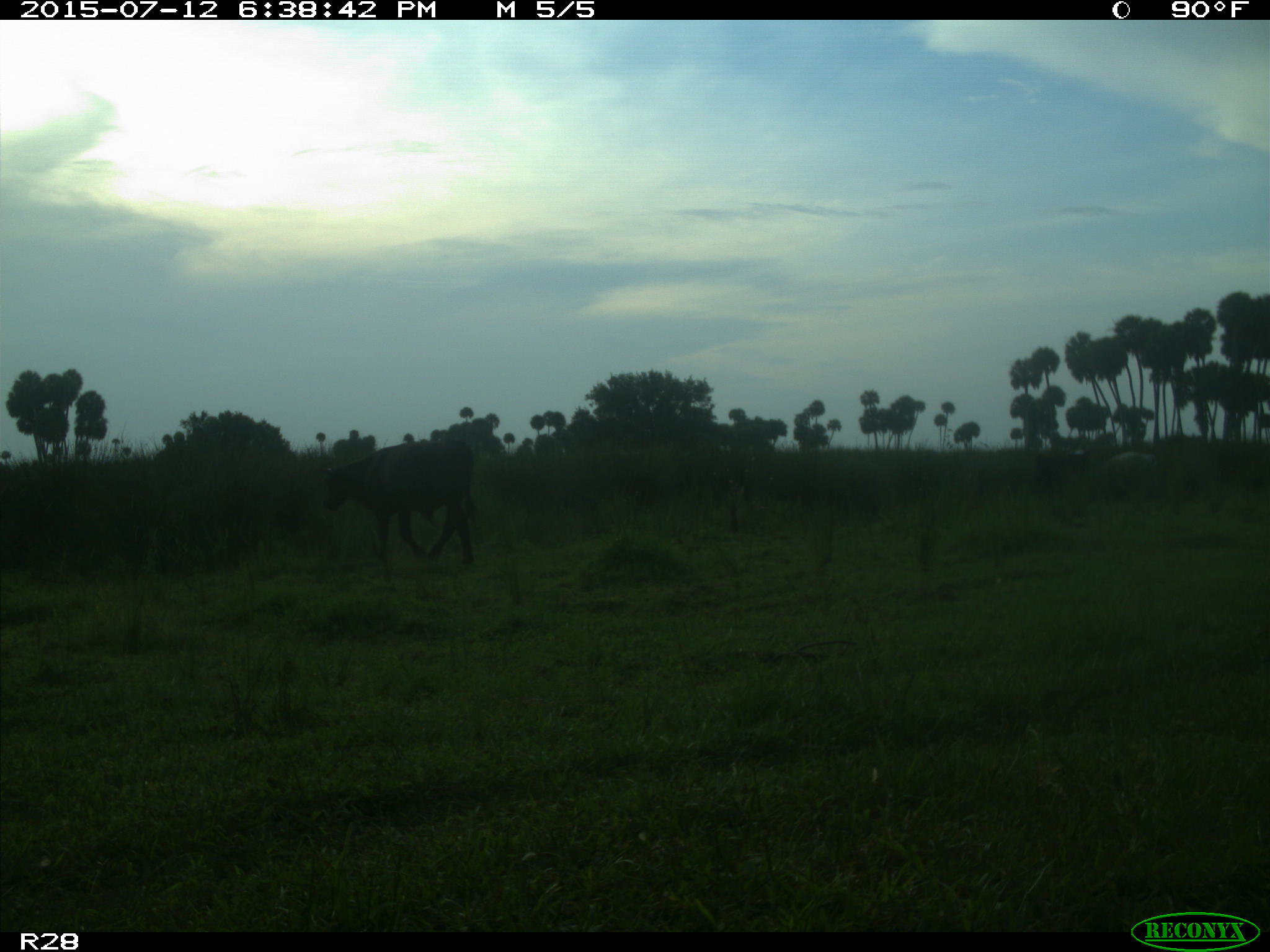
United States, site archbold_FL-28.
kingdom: Animalia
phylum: Chordata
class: Mammalia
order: Artiodactyla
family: Bovidae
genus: Bos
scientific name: Bos taurus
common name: domestic cow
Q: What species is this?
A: Bos taurus (domestic cow).